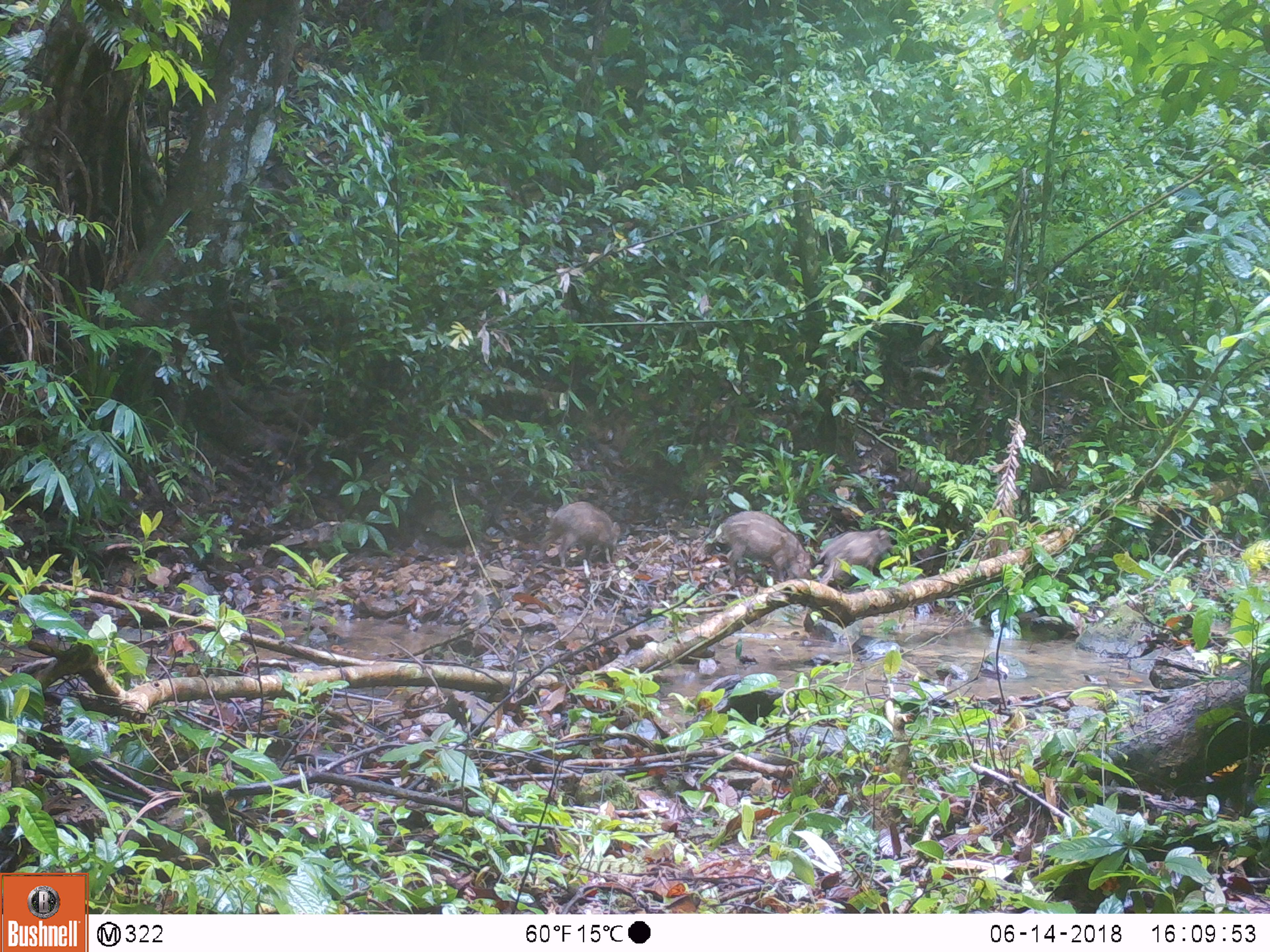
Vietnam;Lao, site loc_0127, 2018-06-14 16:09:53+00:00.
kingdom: Animalia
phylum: Chordata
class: Mammalia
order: Artiodactyla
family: Suidae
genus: Sus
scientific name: Sus scrofa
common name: eurasian wild pig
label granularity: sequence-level